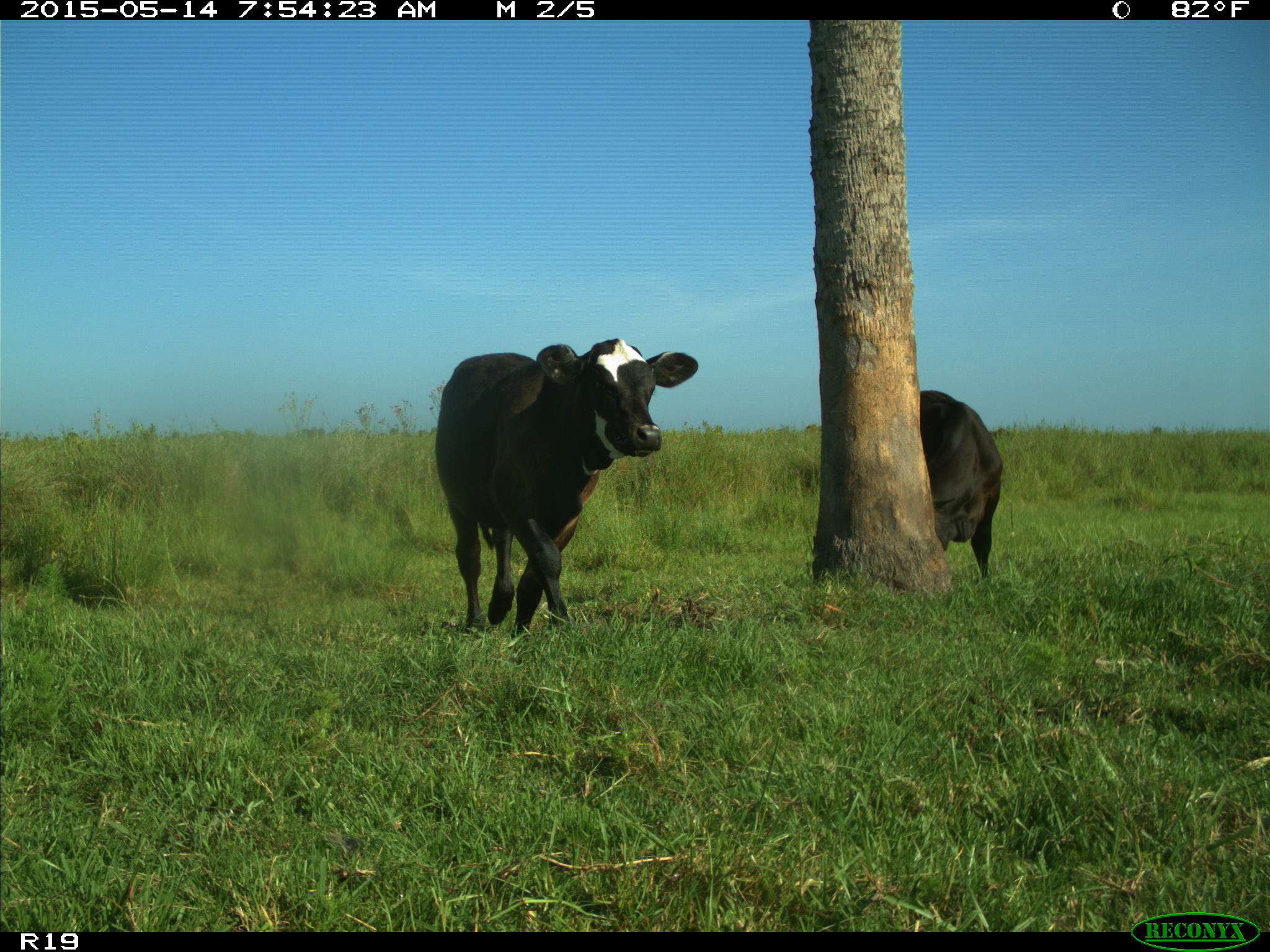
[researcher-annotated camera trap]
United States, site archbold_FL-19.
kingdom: Animalia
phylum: Chordata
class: Mammalia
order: Artiodactyla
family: Bovidae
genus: Bos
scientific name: Bos taurus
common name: domestic cow